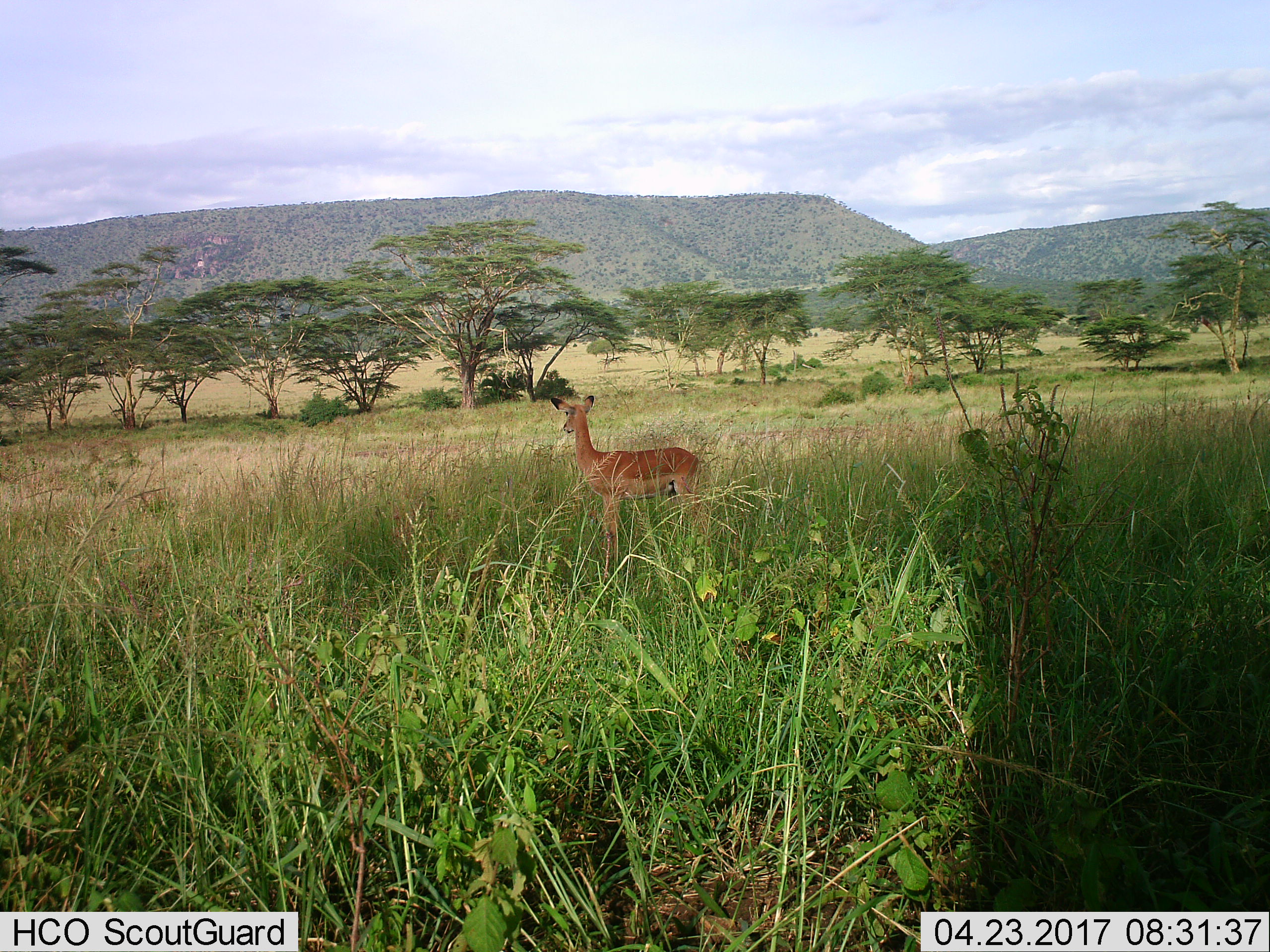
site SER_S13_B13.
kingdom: Animalia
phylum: Chordata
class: Mammalia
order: Artiodactyla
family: Bovidae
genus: Aepyceros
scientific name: Aepyceros melampus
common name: impala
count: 1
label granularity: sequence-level